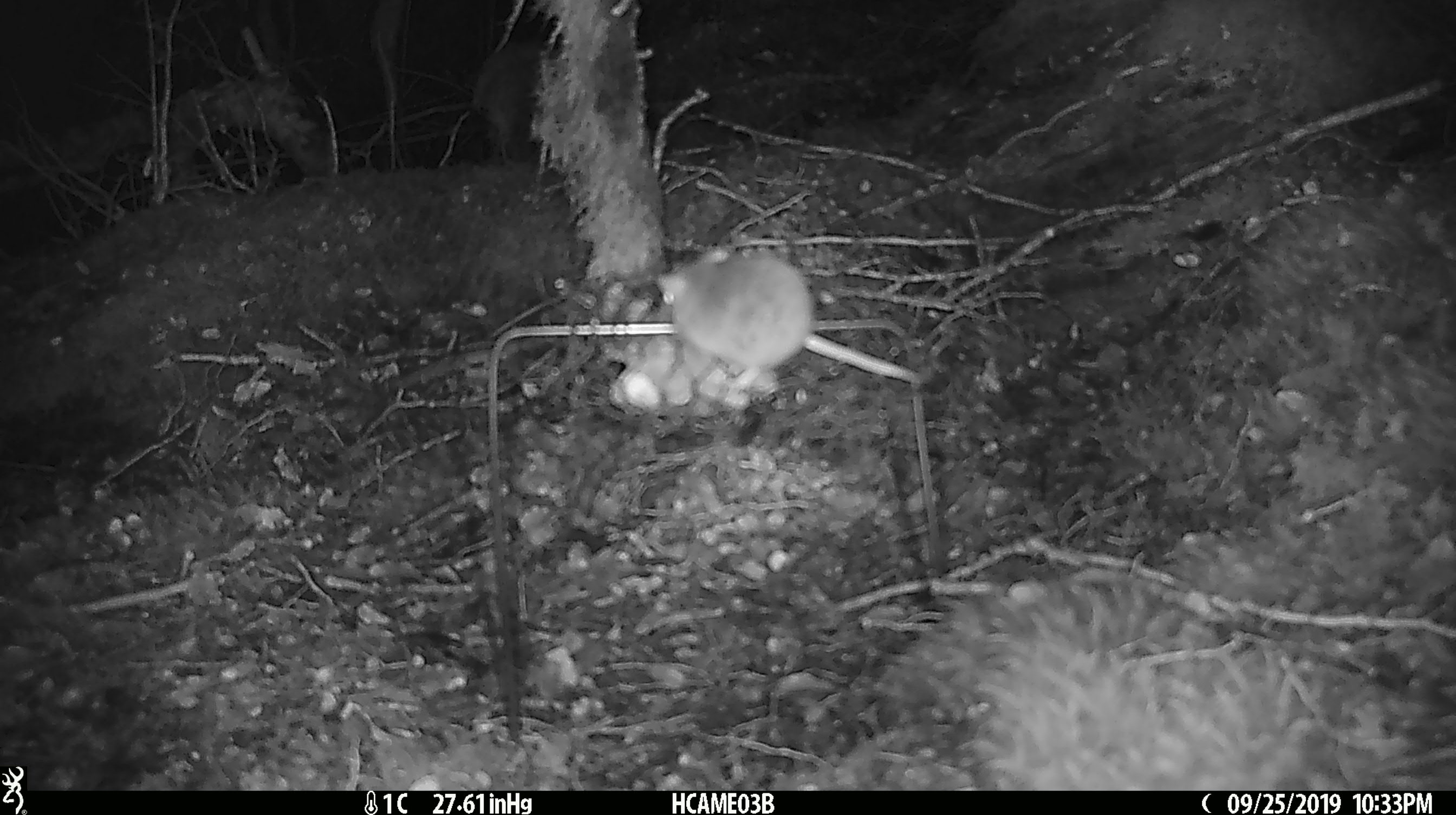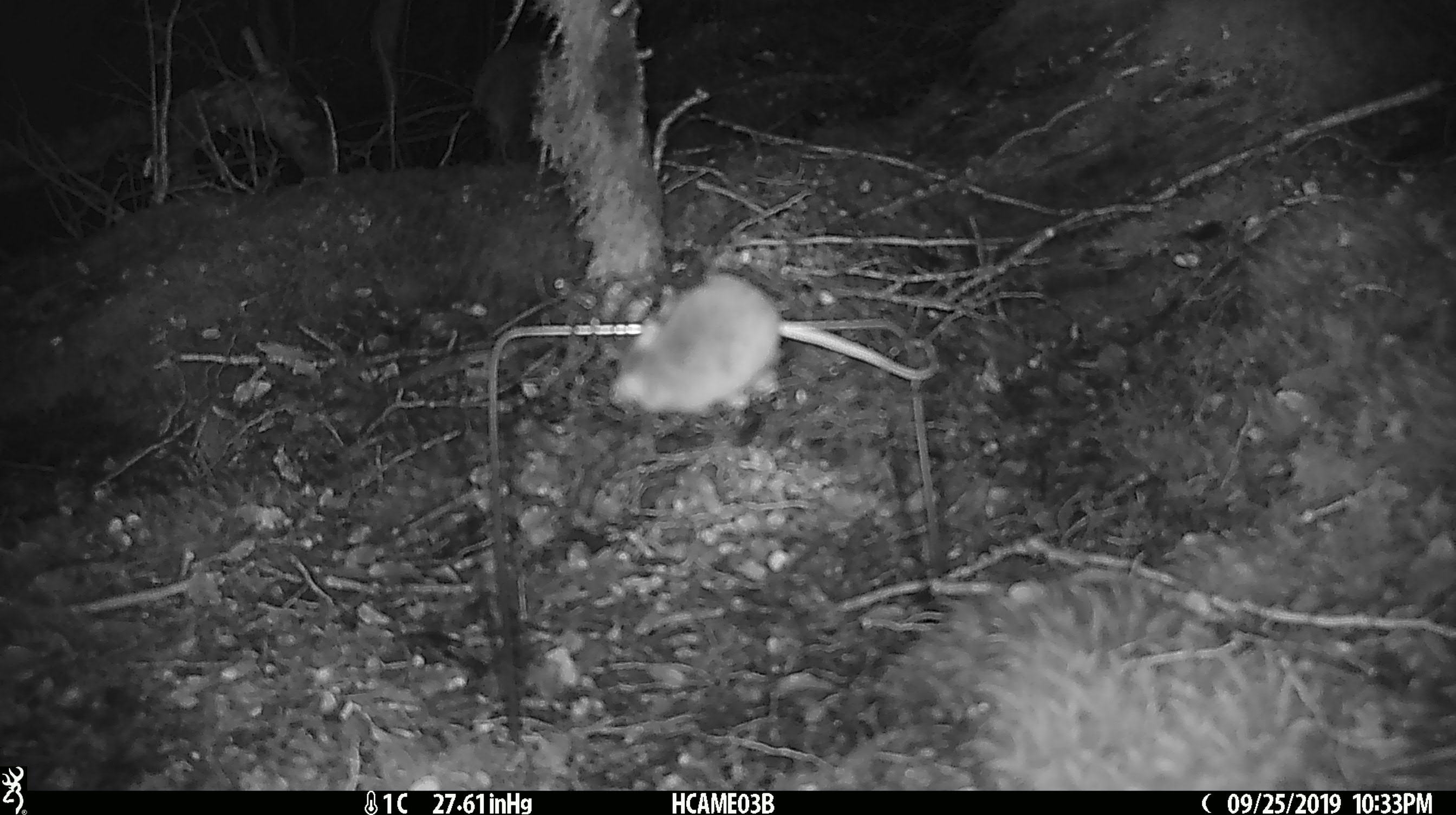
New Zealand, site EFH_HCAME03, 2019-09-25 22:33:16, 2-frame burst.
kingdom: Animalia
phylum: Chordata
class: Mammalia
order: Rodentia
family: Muridae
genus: Mus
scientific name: Mus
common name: mouse